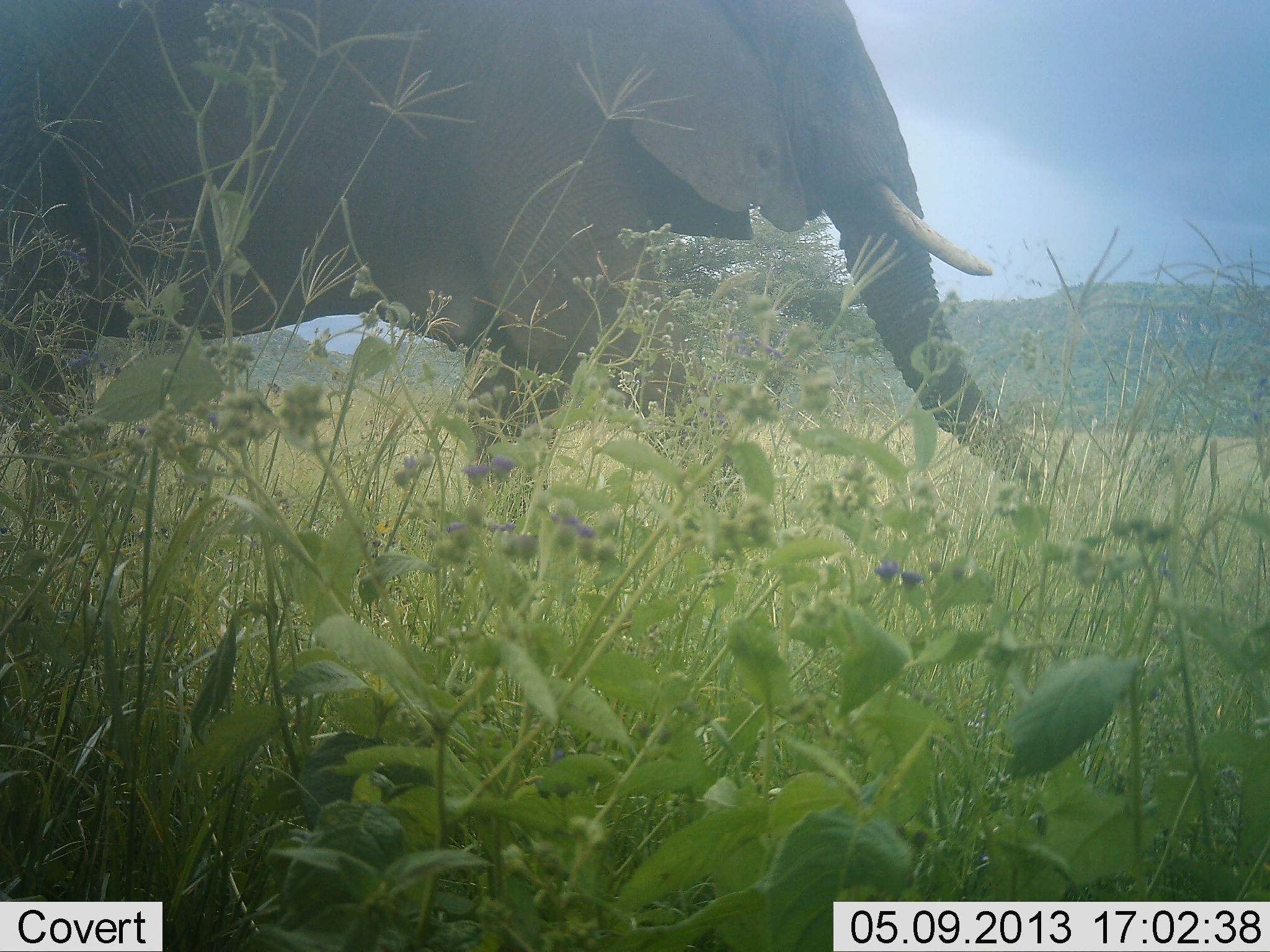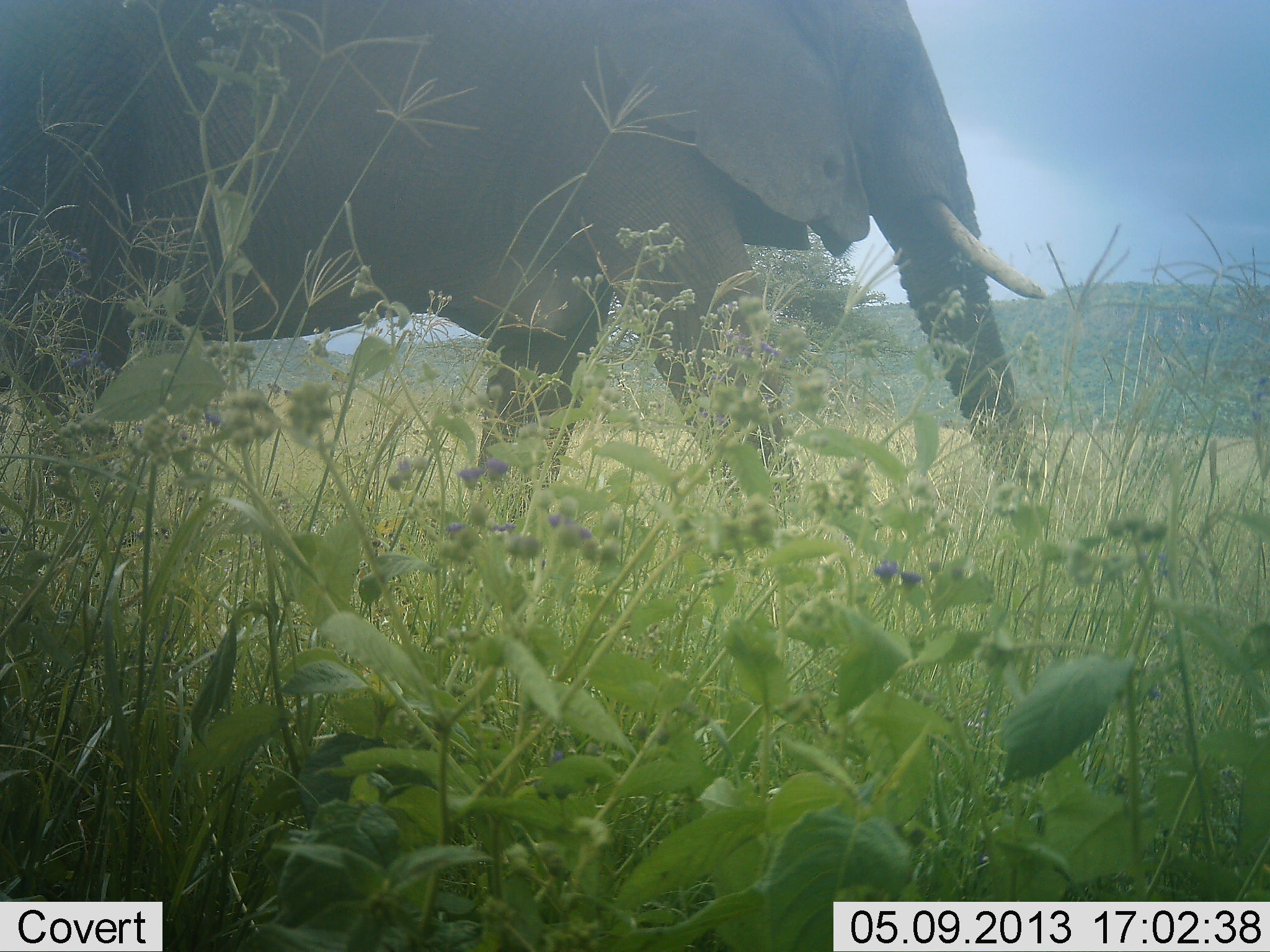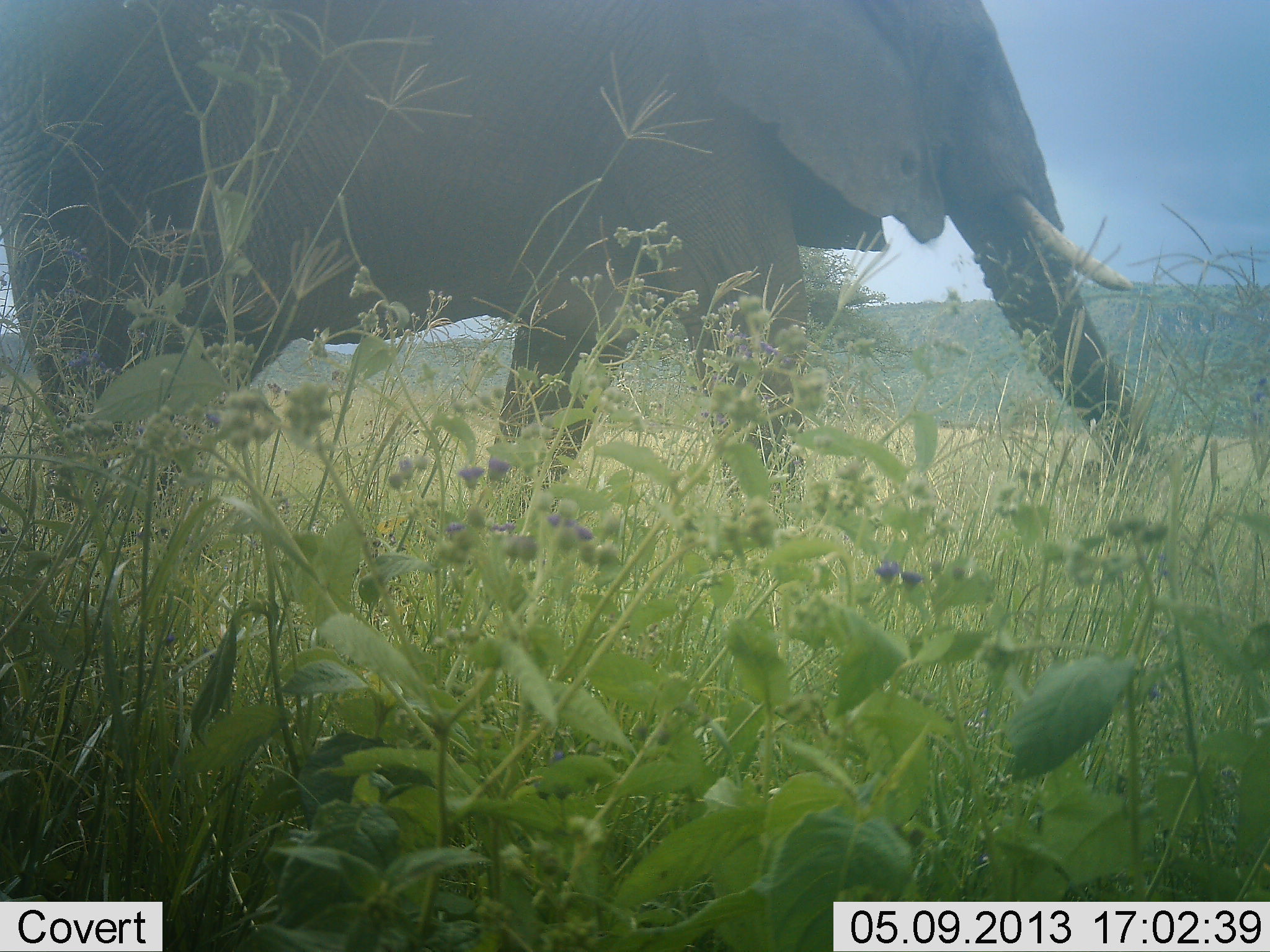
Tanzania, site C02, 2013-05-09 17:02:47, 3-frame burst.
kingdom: Animalia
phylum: Chordata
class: Mammalia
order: Proboscidea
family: Elephantidae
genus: Loxodonta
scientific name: Loxodonta africana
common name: african bush elephant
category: elephant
Elephant (african bush elephant) (Loxodonta africana), count 1. Behavior (volunteer vote fractions): standing 6%, resting 0%, moving 91%, interacting 0%. Young present (vote fraction): 3%. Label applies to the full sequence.